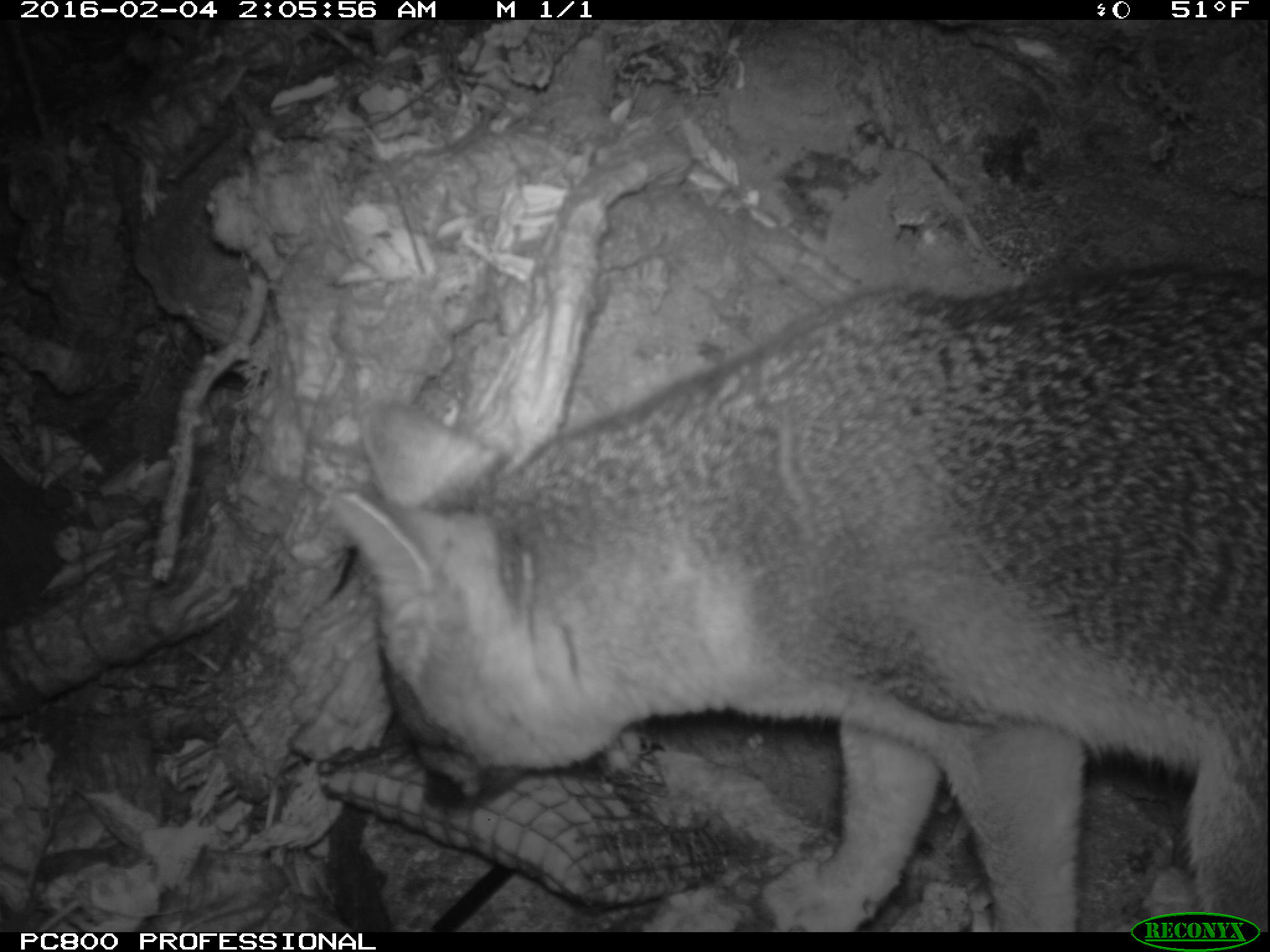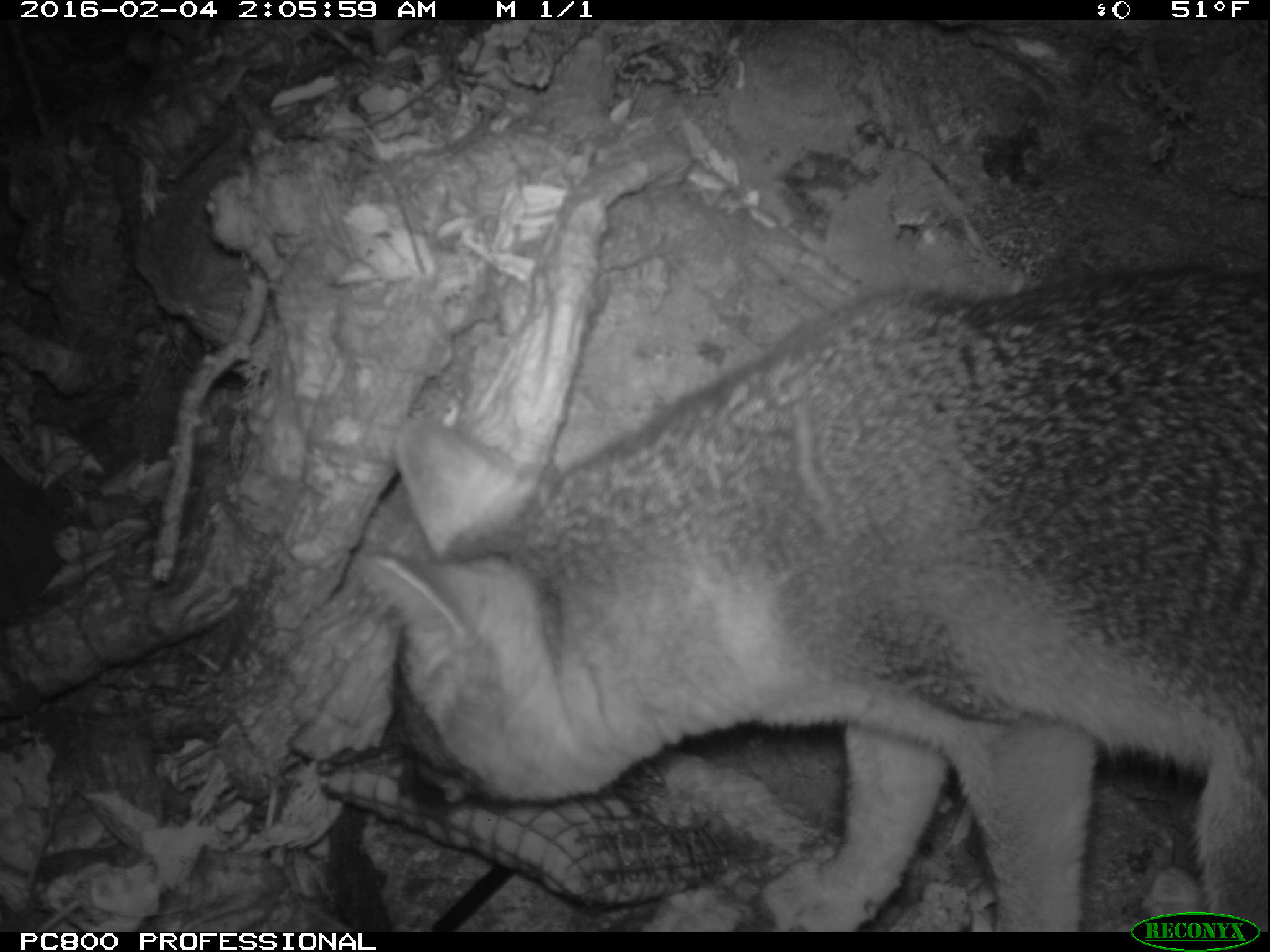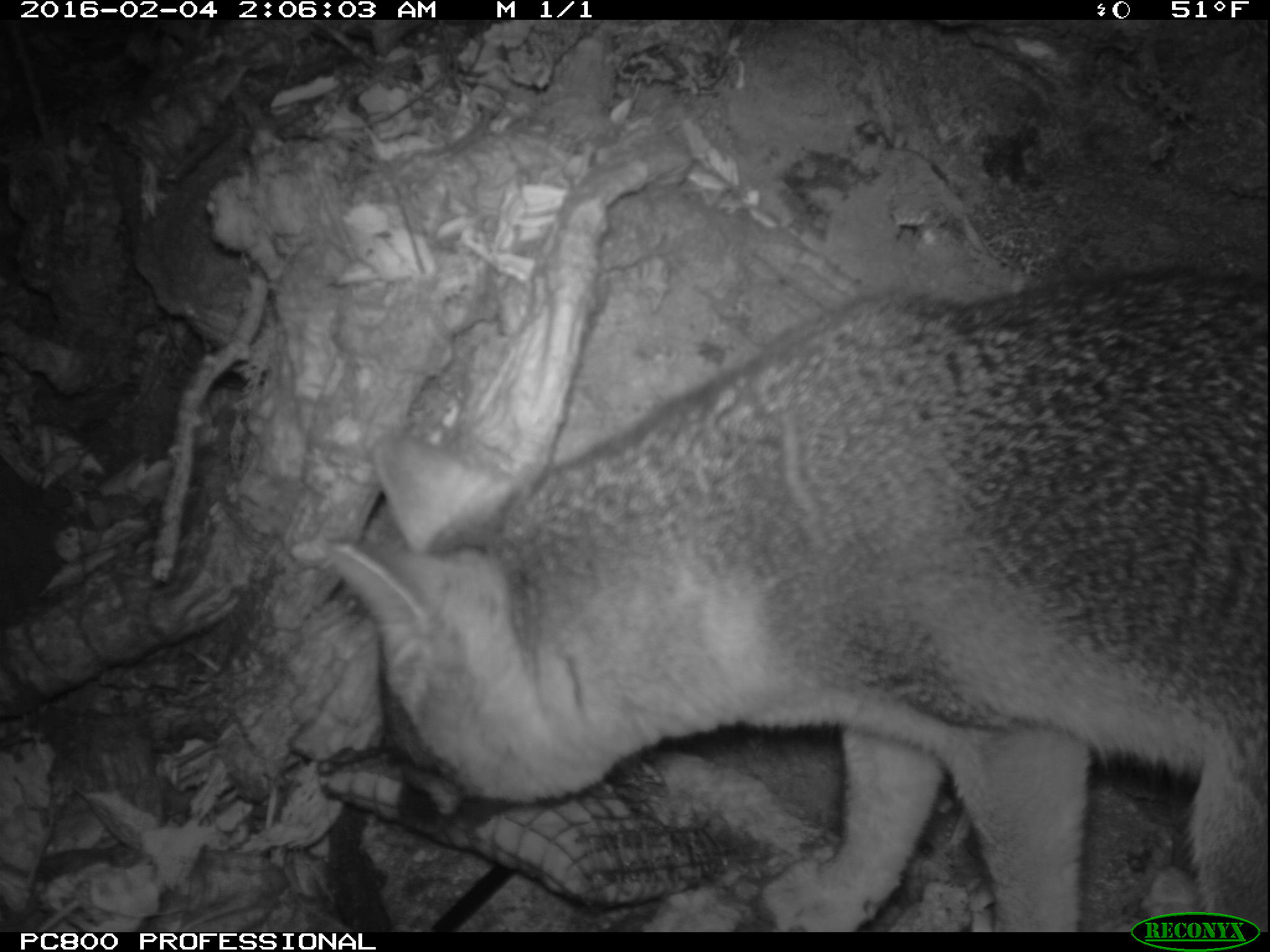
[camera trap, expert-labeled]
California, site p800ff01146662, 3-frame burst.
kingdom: Animalia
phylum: Chordata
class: Mammalia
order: Carnivora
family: Canidae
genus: Urocyon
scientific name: Urocyon littoralis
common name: island fox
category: fox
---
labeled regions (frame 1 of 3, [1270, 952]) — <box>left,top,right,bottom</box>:
fox: <box>334,264,1269,932</box>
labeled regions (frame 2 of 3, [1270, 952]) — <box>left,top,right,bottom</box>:
fox: <box>360,260,1268,932</box>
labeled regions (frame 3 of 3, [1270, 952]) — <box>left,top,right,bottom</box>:
fox: <box>318,265,1269,930</box>